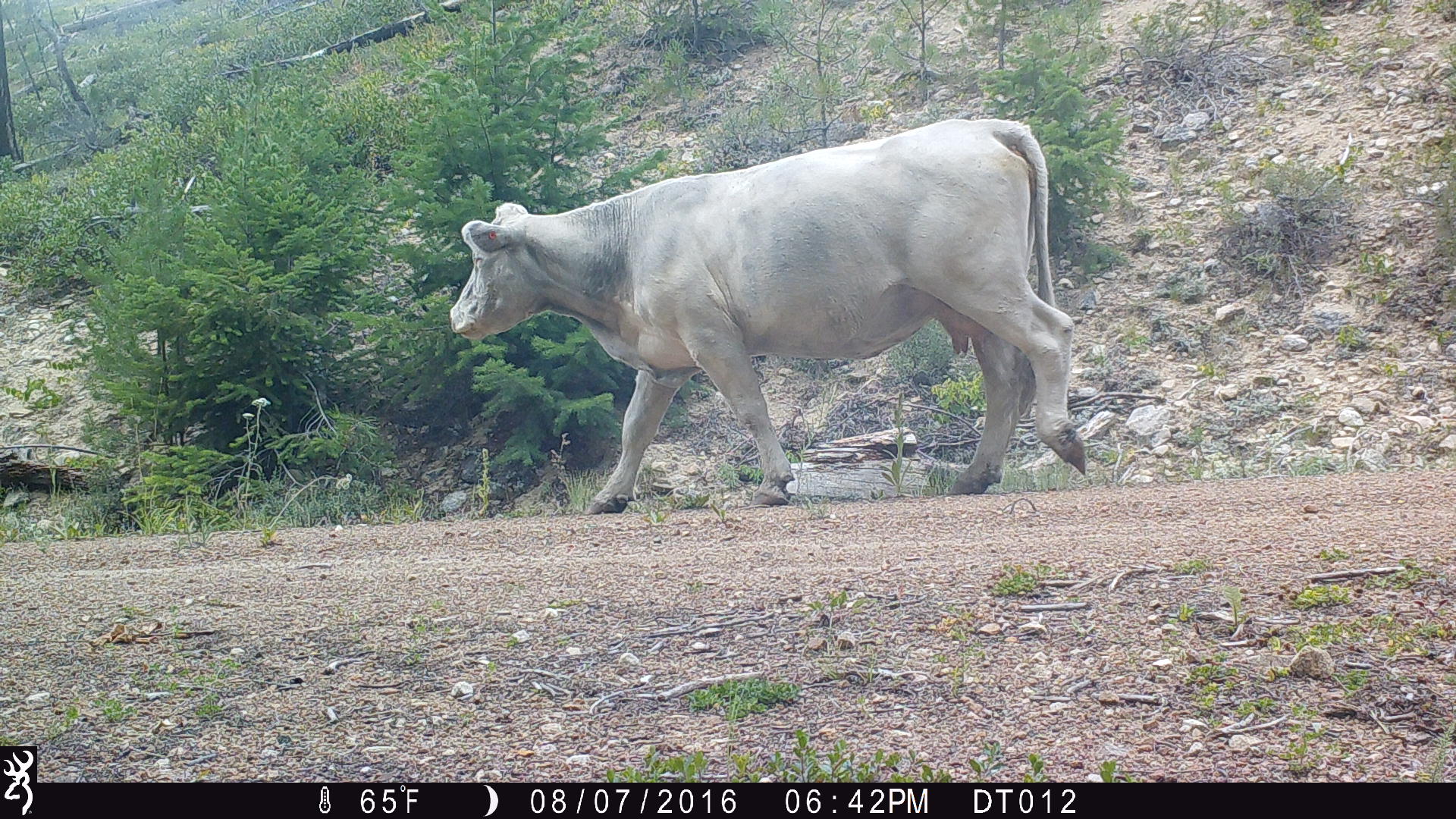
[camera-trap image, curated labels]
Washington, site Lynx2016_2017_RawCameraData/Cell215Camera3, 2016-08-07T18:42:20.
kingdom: Animalia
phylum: Chordata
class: Mammalia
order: Artiodactyla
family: Bovidae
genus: Bos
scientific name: Bos taurus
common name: domestic cattle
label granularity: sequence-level